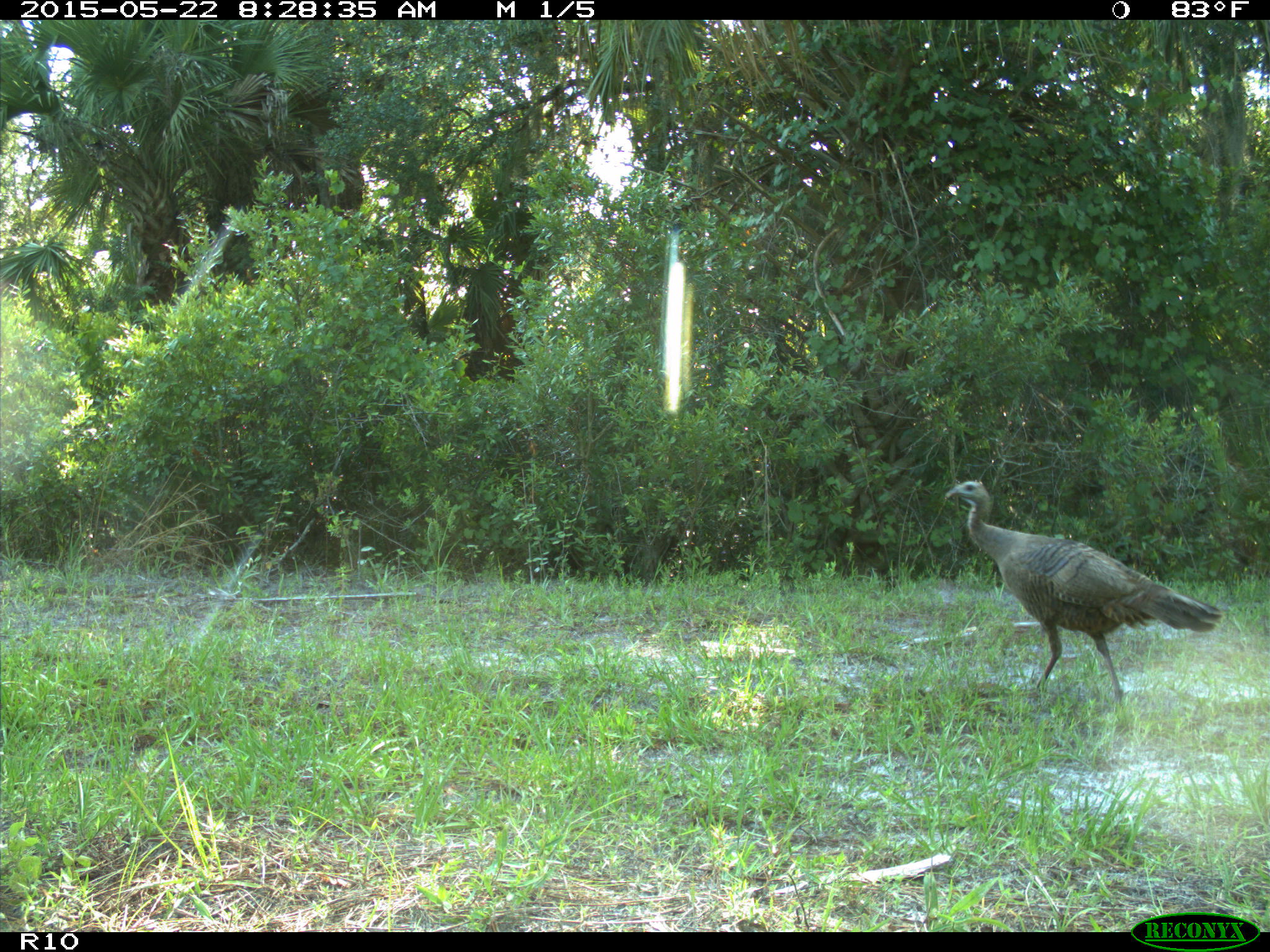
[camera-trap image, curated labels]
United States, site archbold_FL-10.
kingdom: Animalia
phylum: Chordata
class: Aves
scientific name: Aves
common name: birds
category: unidentified bird